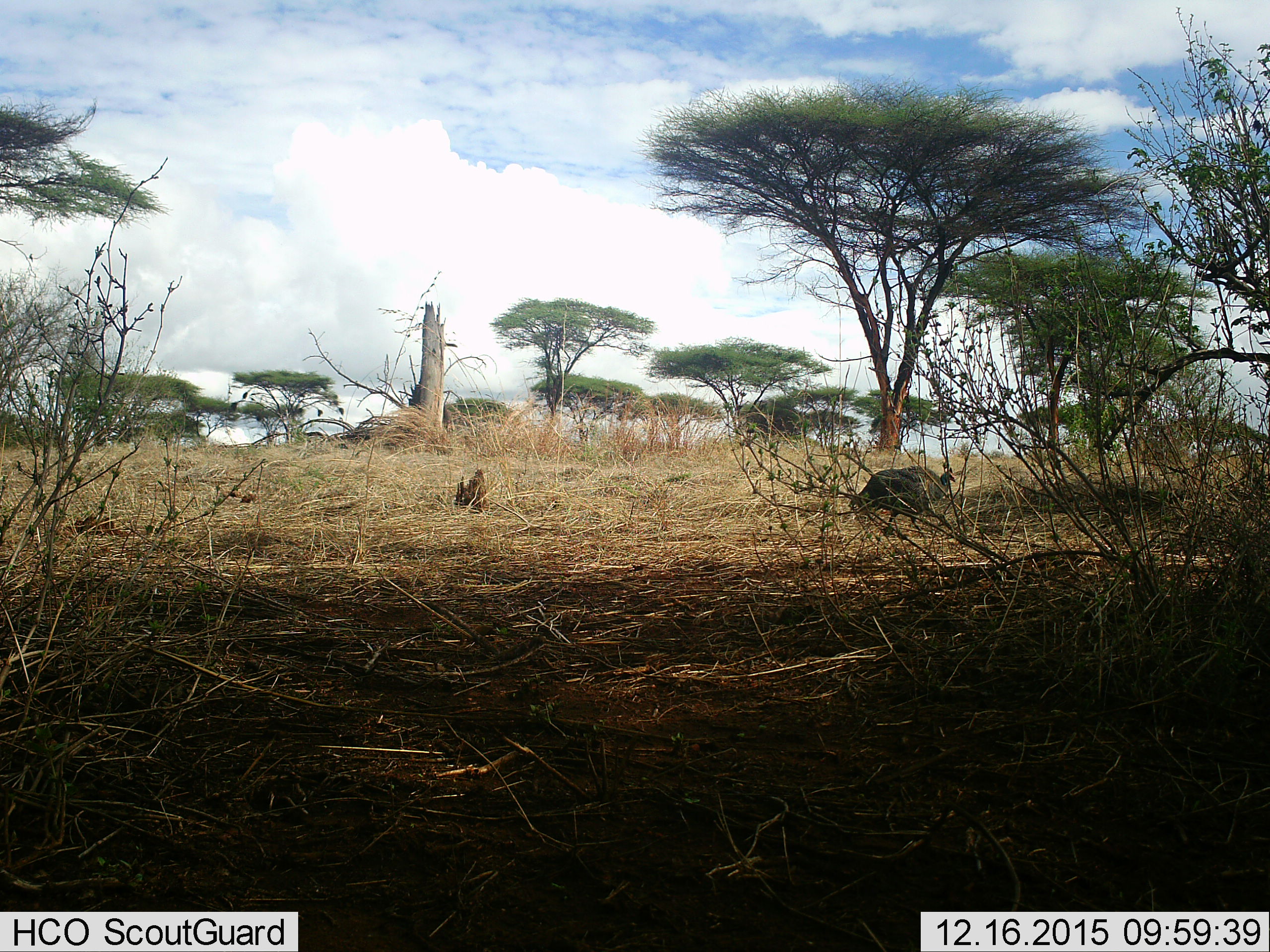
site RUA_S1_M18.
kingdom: Animalia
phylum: Chordata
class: Aves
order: Galliformes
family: Numididae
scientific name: Numididae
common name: guineafowl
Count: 1.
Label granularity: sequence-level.